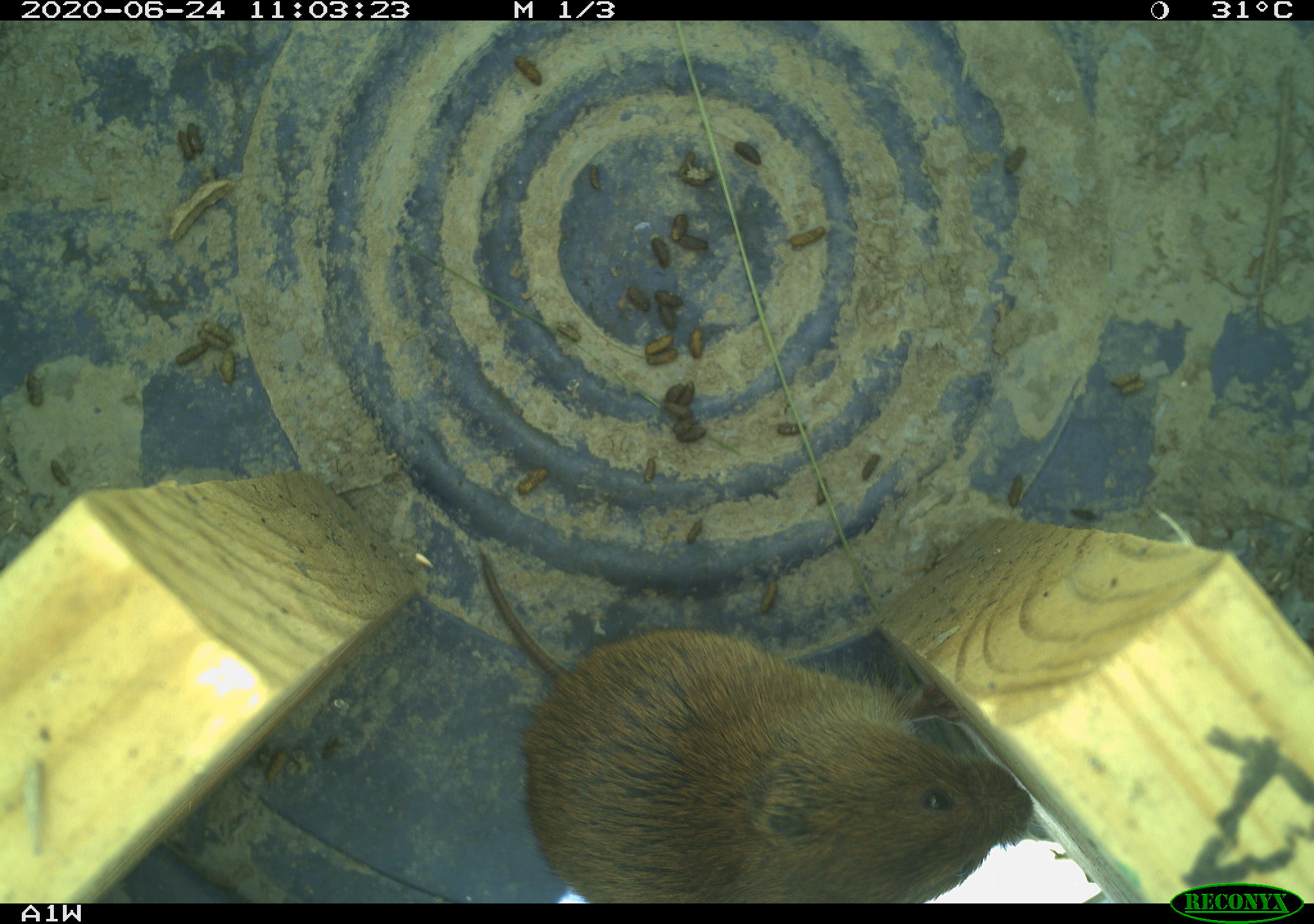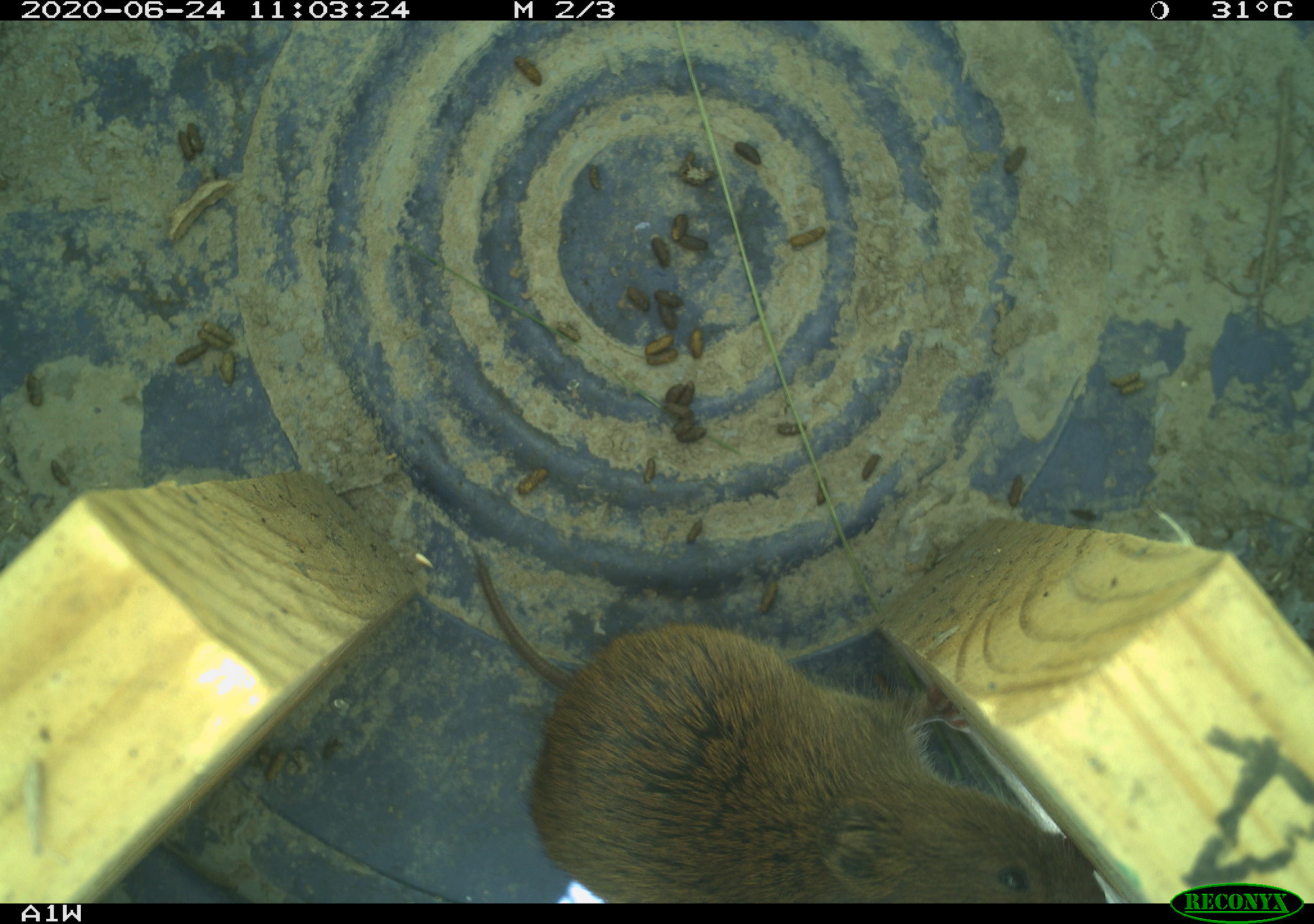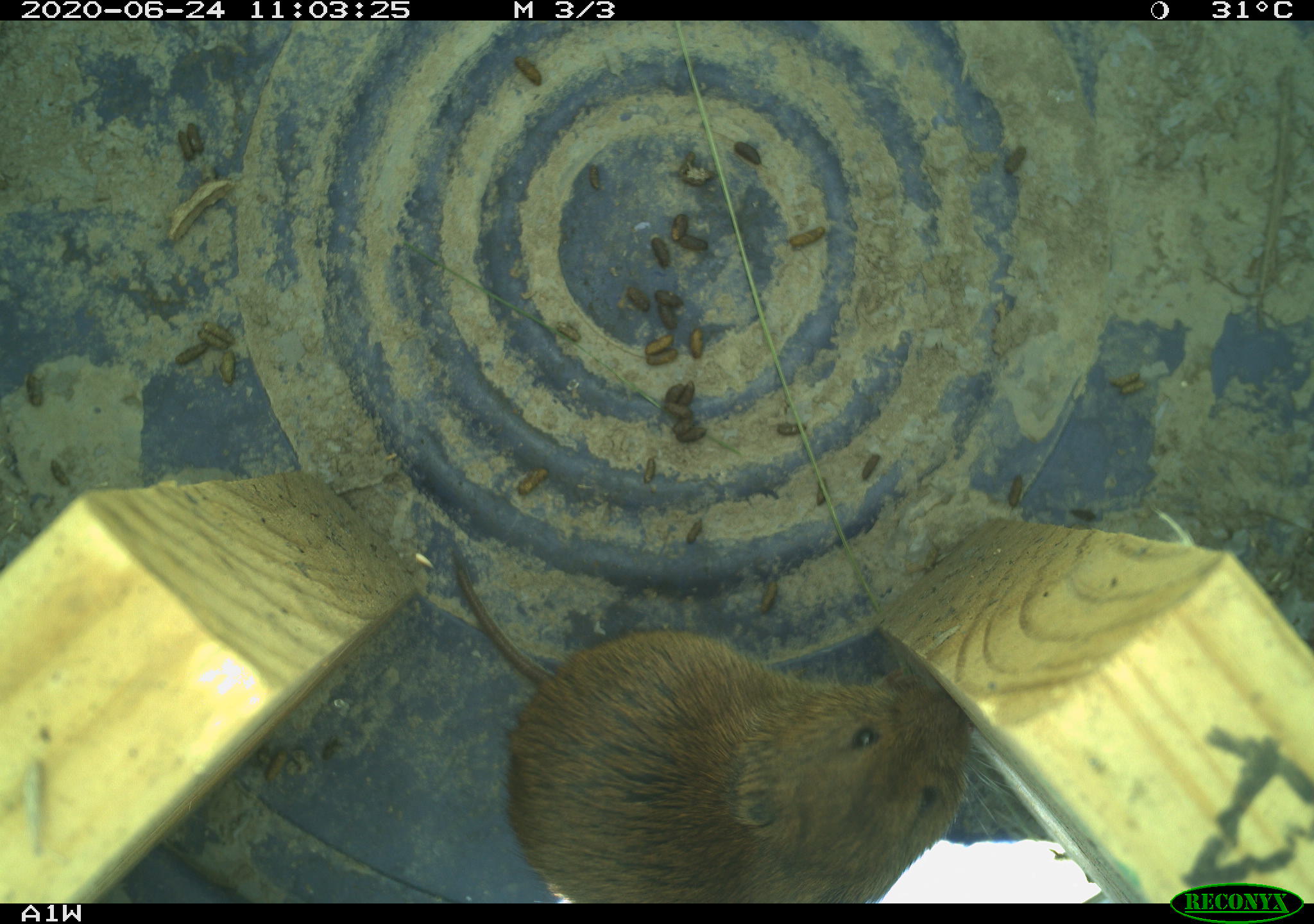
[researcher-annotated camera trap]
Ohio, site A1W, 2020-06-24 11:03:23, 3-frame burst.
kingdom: Animalia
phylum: Chordata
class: Mammalia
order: Rodentia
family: Cricetidae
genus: Microtus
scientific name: Microtus pennsylvanicus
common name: meadow vole